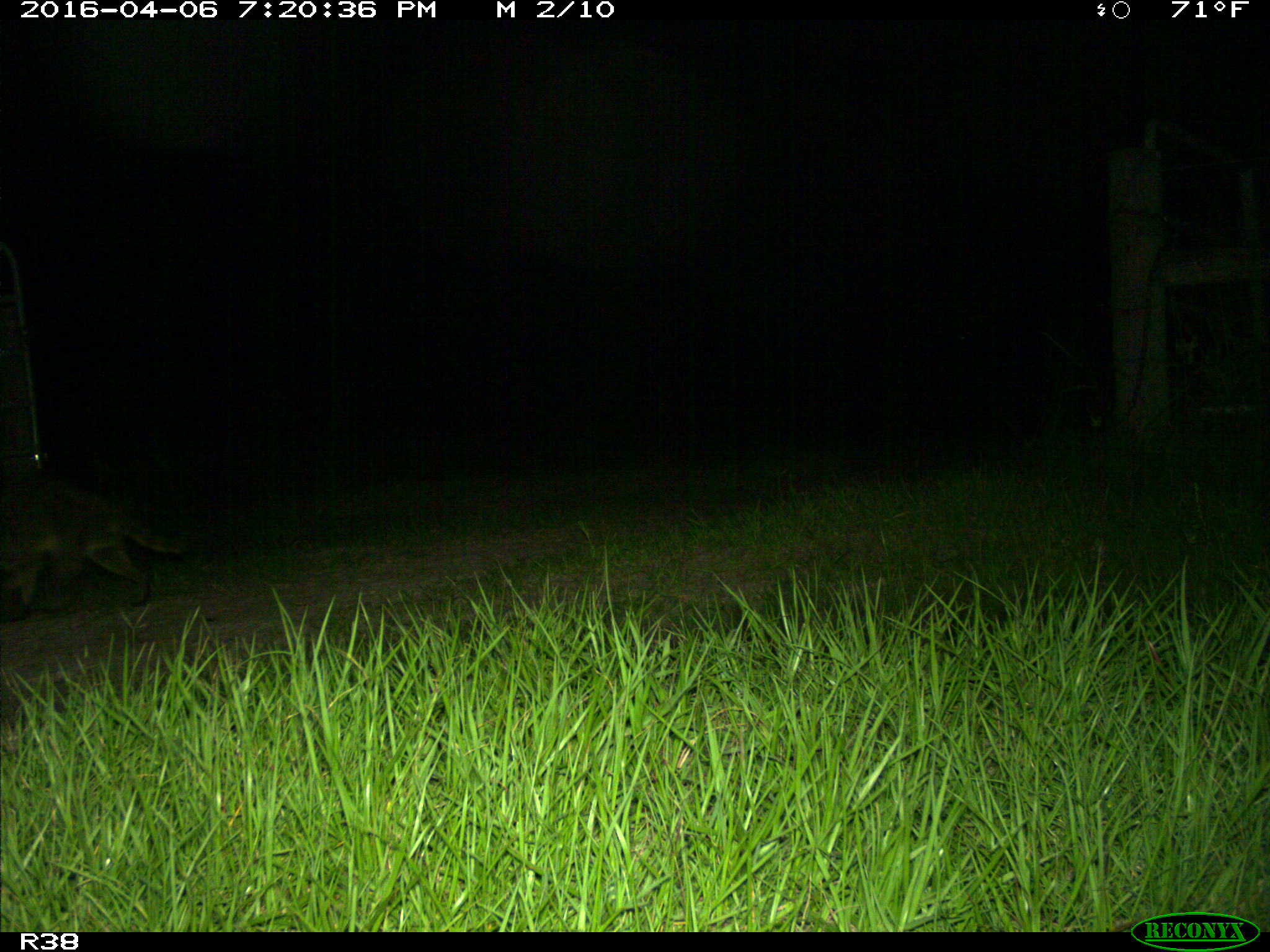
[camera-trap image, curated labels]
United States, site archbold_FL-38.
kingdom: Animalia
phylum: Chordata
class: Mammalia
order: Carnivora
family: Procyonidae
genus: Procyon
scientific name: Procyon lotor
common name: common raccoon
Procyon lotor (common raccoon).